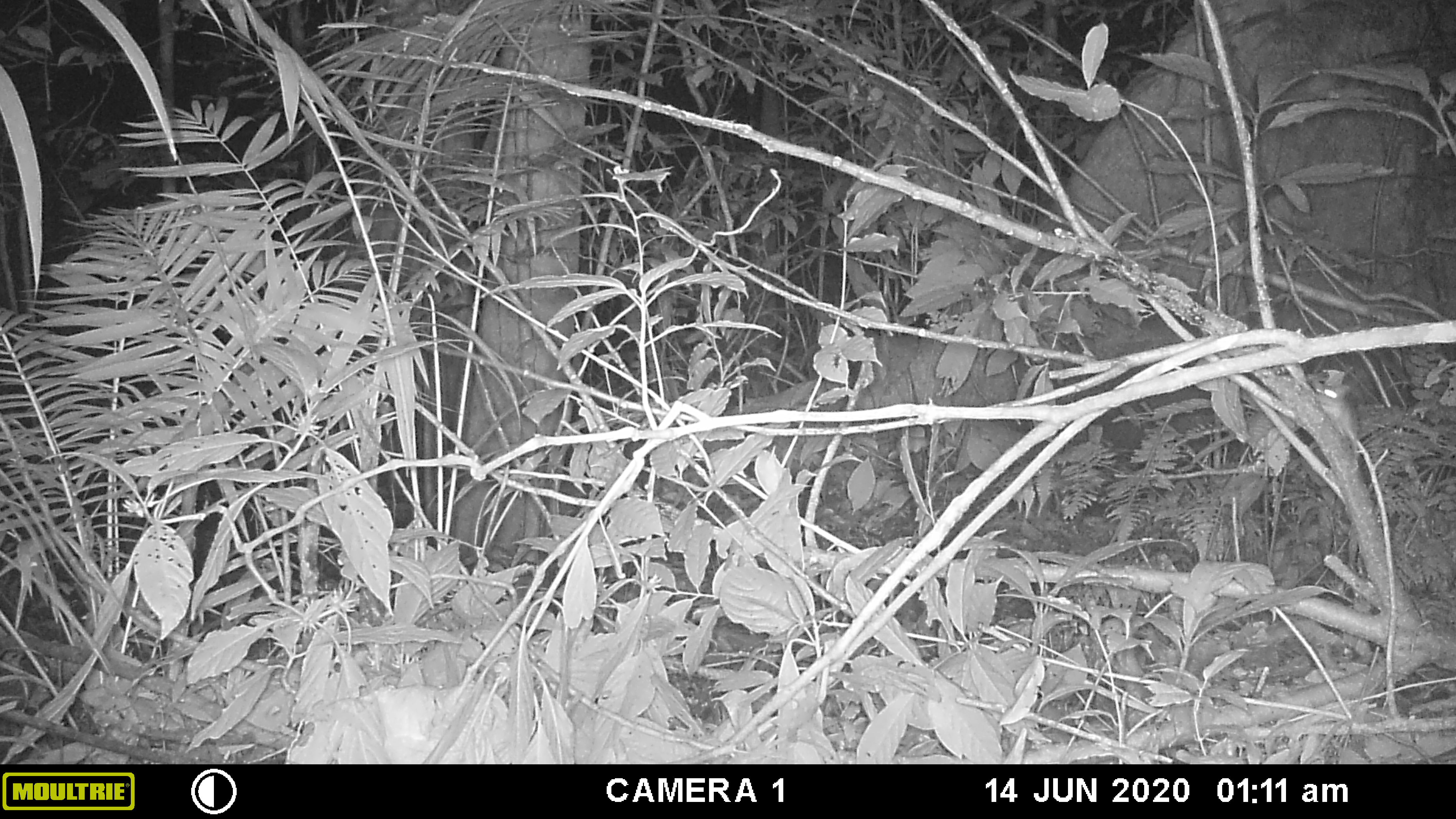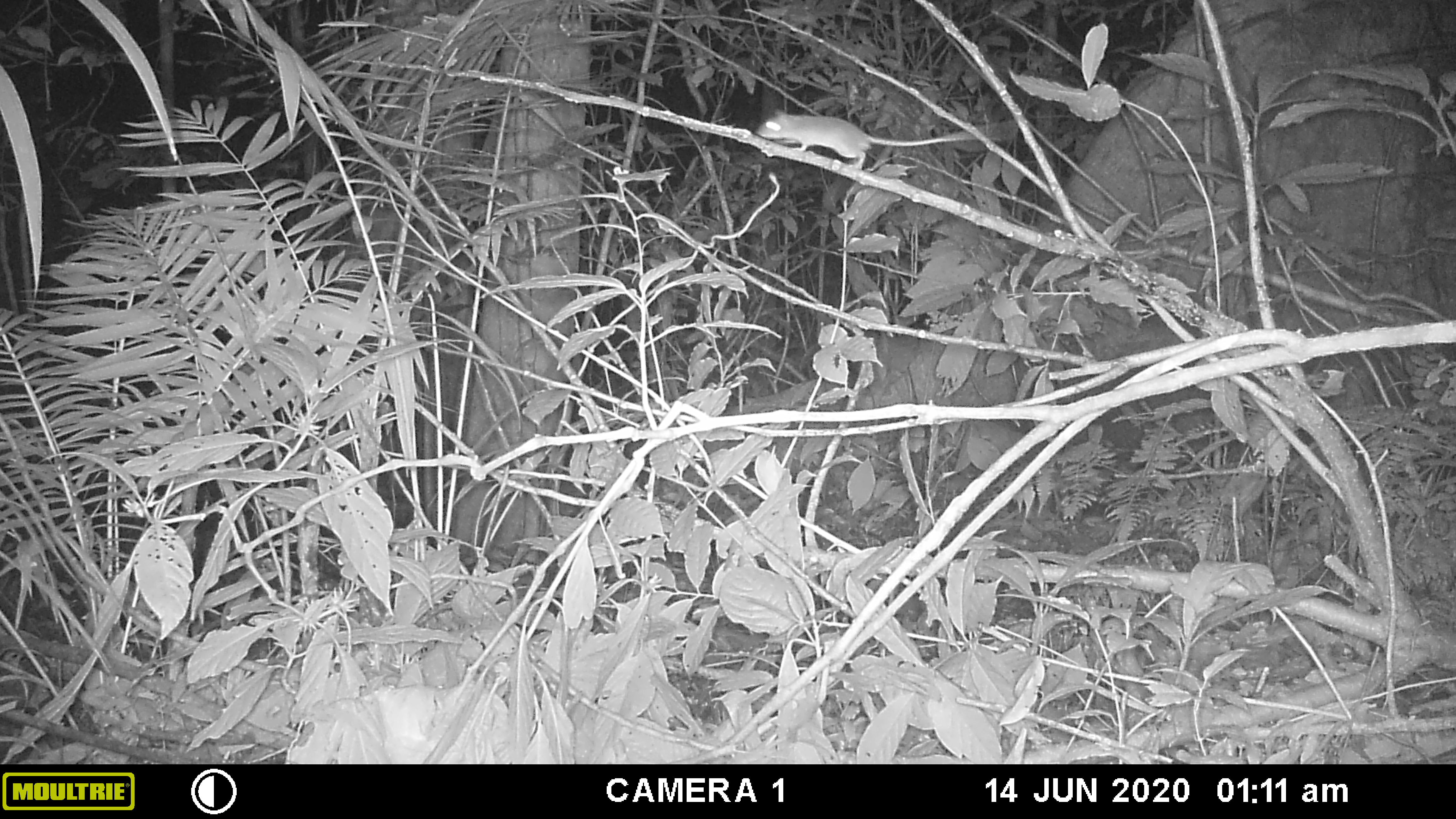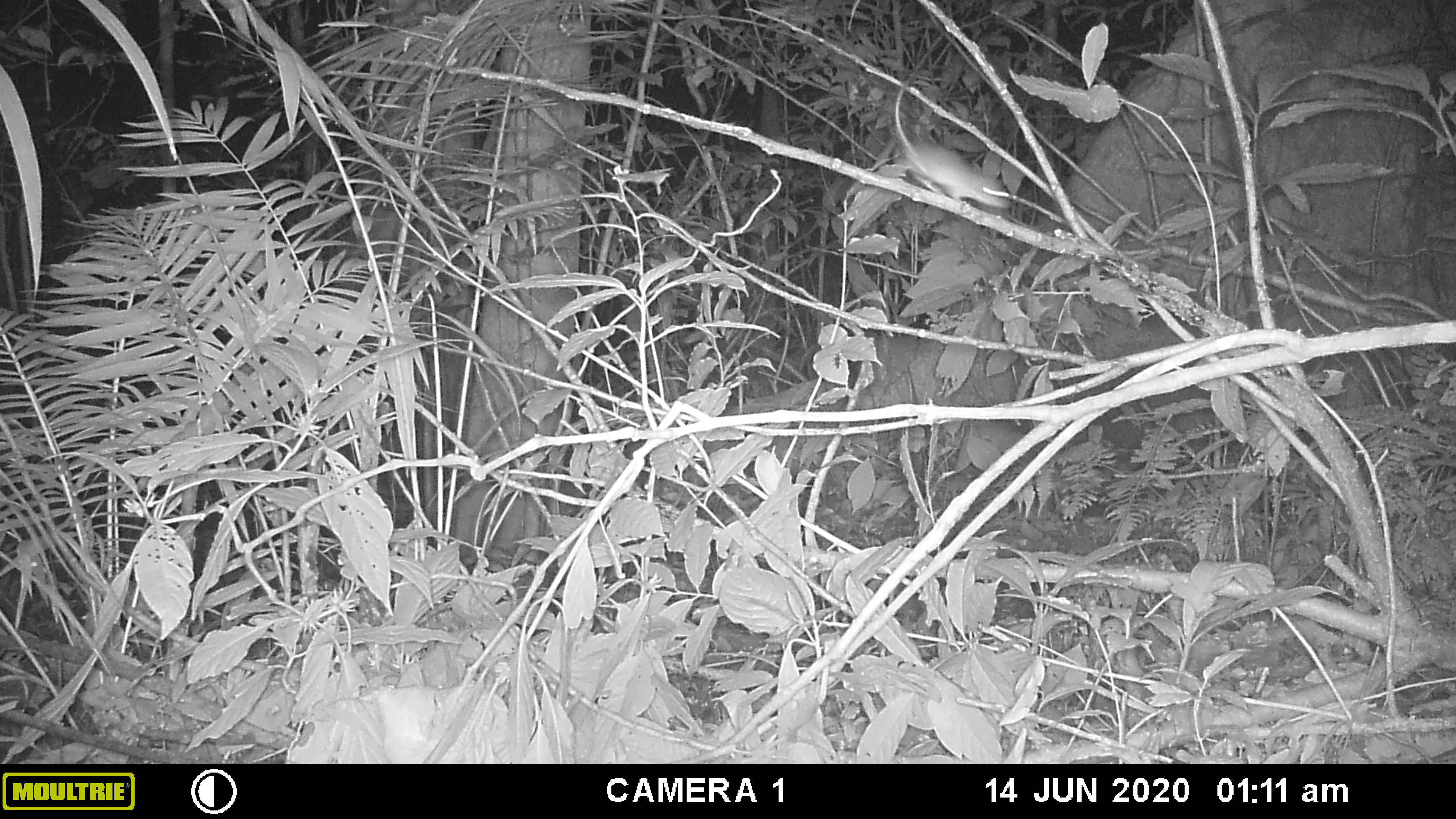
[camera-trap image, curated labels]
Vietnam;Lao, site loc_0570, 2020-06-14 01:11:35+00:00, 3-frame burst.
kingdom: Animalia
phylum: Chordata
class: Mammalia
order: Rodentia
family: Muridae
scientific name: Muridae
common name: old-world mice and rats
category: unidentified murid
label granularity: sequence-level